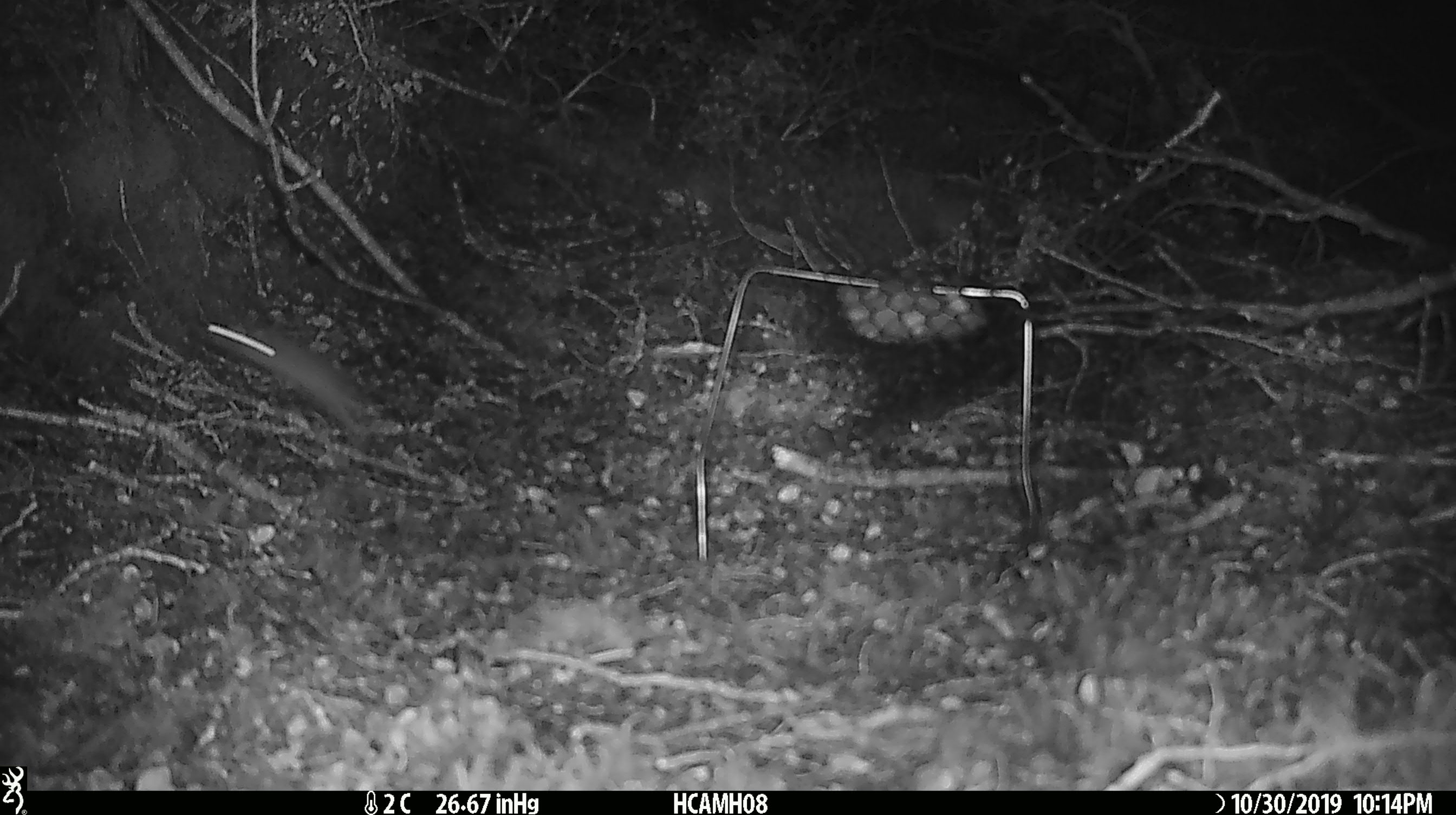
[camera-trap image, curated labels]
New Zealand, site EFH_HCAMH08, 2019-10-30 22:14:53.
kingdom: Animalia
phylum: Chordata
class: Mammalia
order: Rodentia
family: Muridae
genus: Mus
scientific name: Mus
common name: mouse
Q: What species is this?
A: Mouse (Mus).